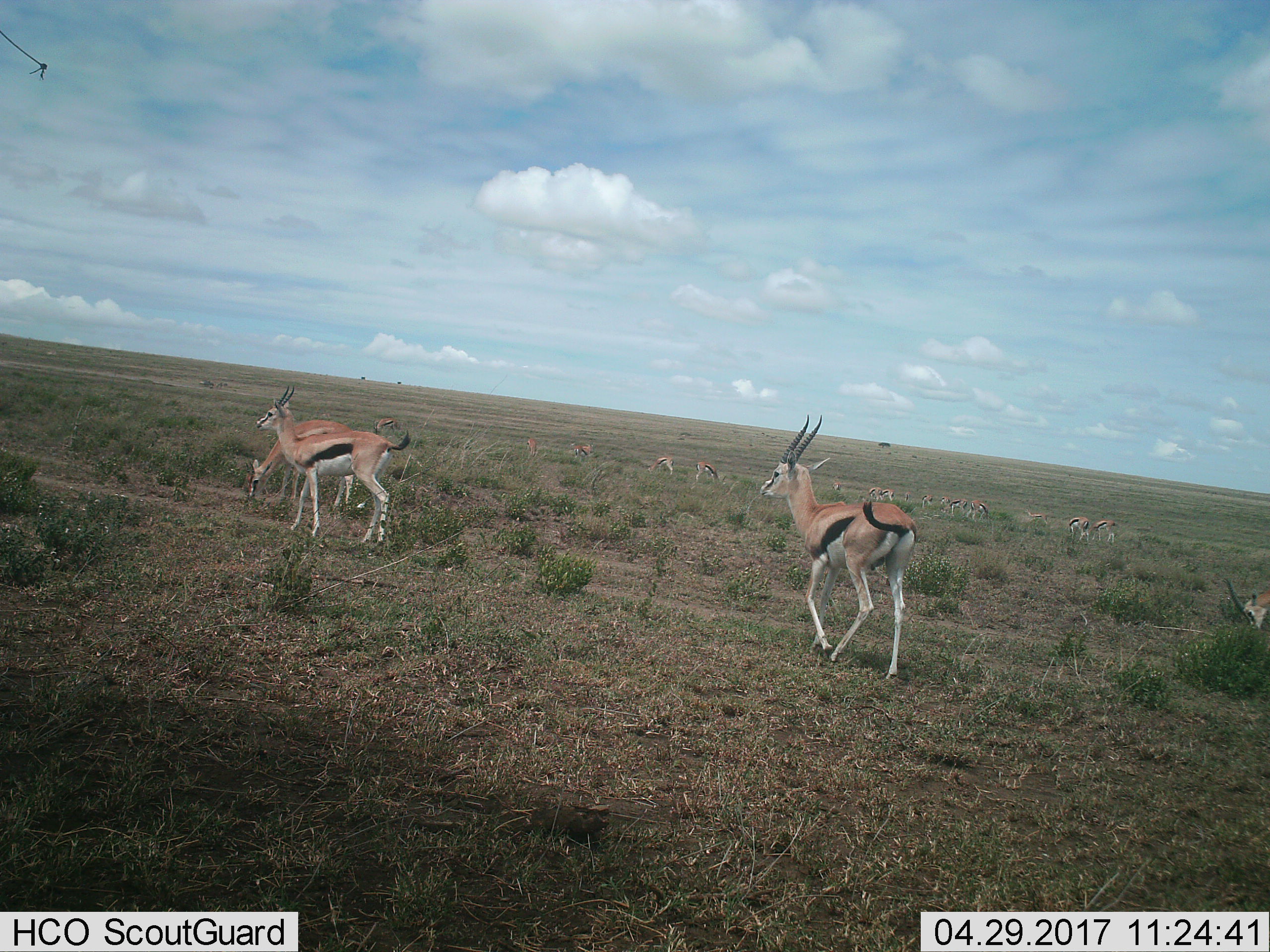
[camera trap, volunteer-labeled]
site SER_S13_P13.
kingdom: Animalia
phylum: Chordata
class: Mammalia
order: Artiodactyla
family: Bovidae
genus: Eudorcas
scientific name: Eudorcas thomsonii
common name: thomson's gazelle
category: gazellethomsons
Gazellethomsons (thomson's gazelle) (Eudorcas thomsonii), count 11-50. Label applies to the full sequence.